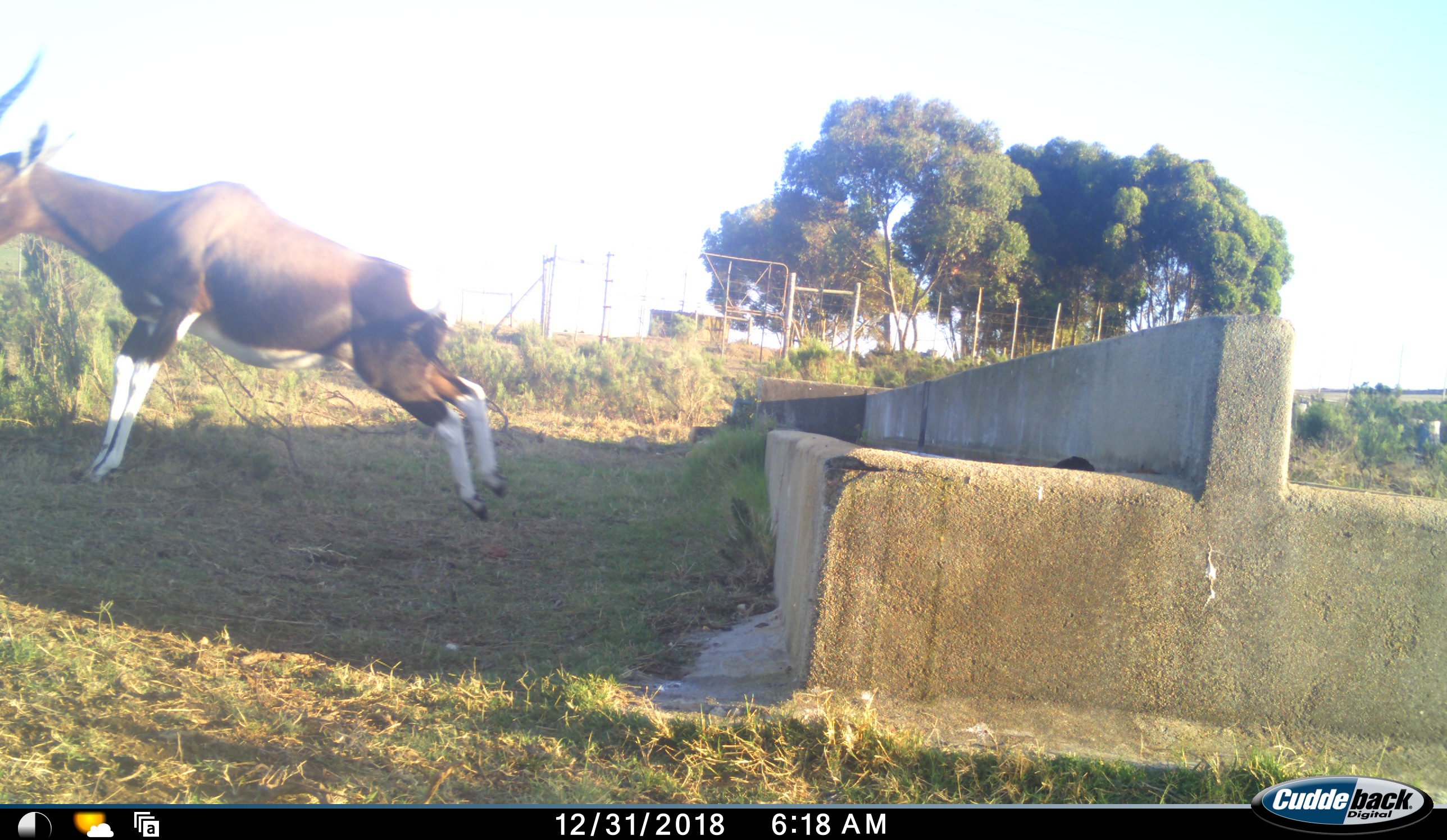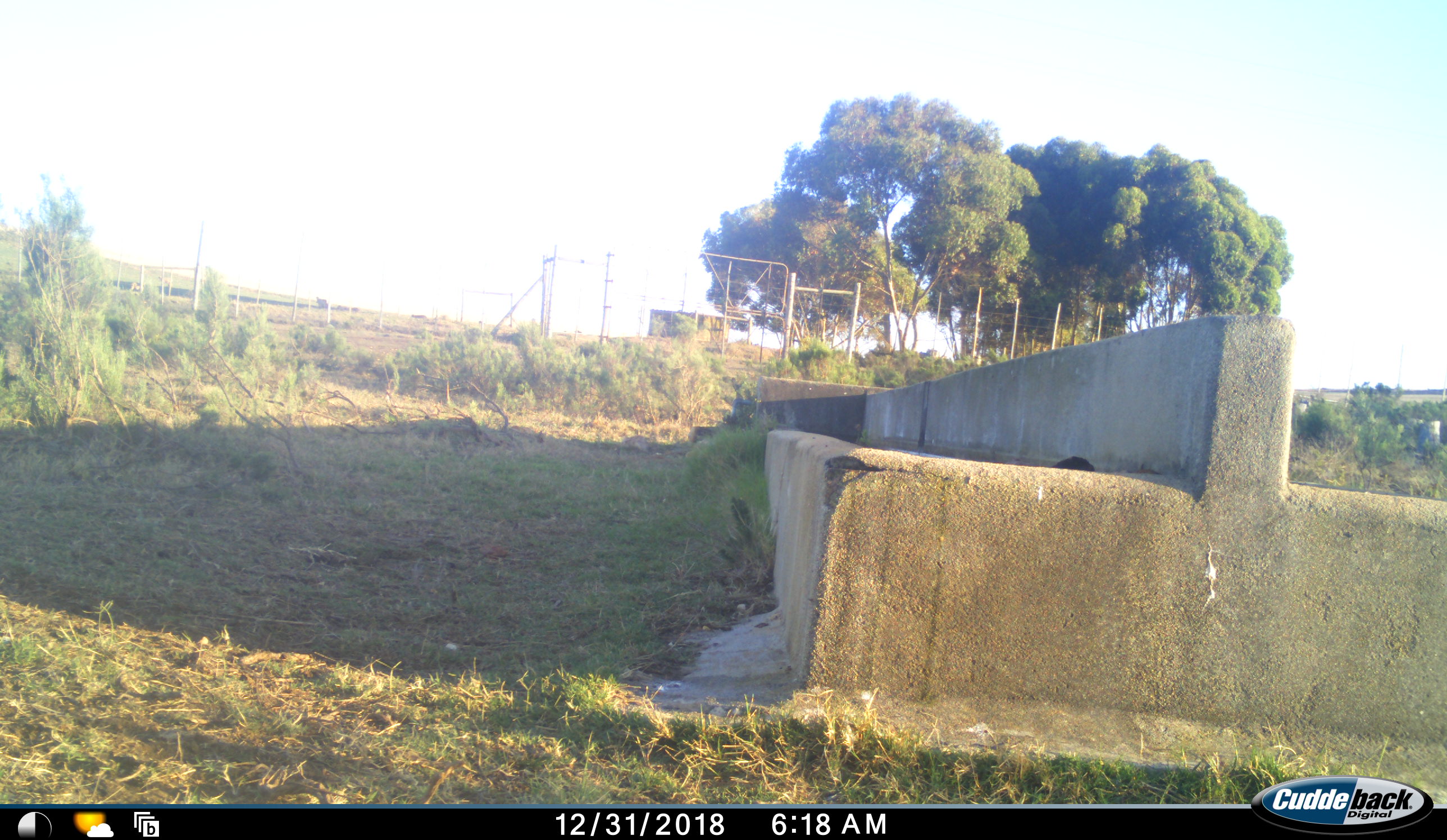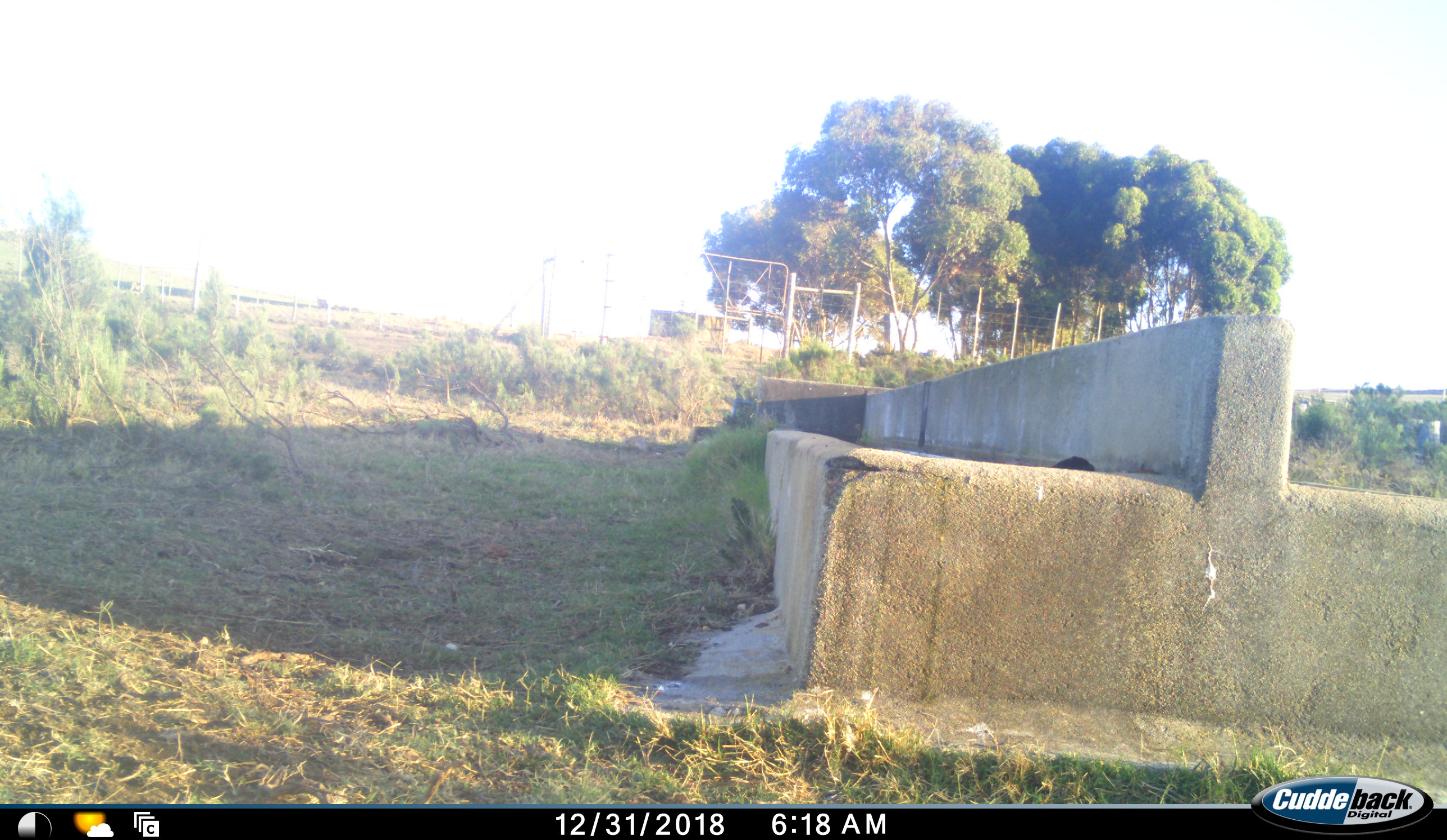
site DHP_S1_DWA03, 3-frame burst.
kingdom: Animalia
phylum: Chordata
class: Mammalia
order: Artiodactyla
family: Bovidae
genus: Damaliscus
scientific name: Damaliscus pygargus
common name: bontebok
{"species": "bontebok (Damaliscus pygargus)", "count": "1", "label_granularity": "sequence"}